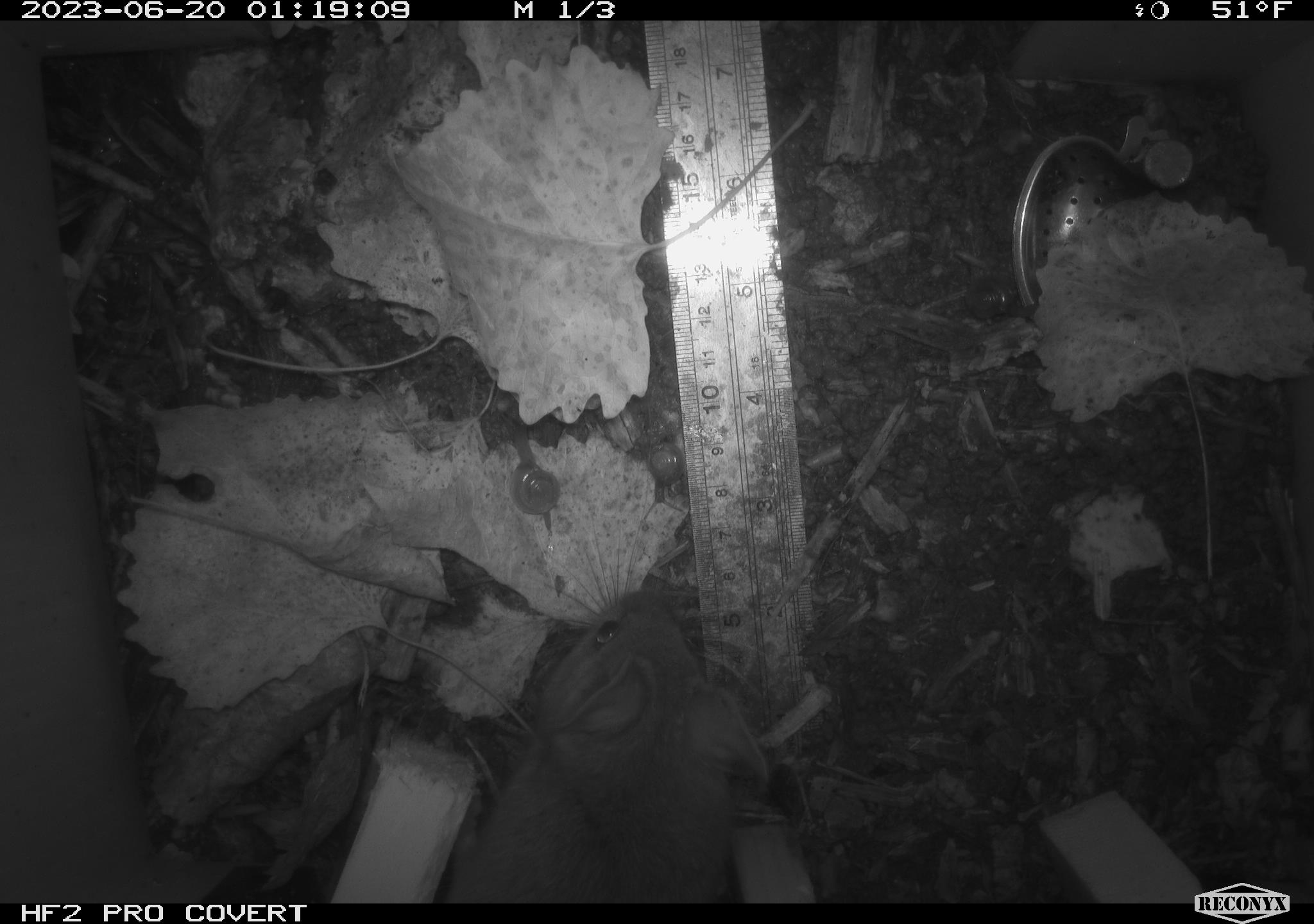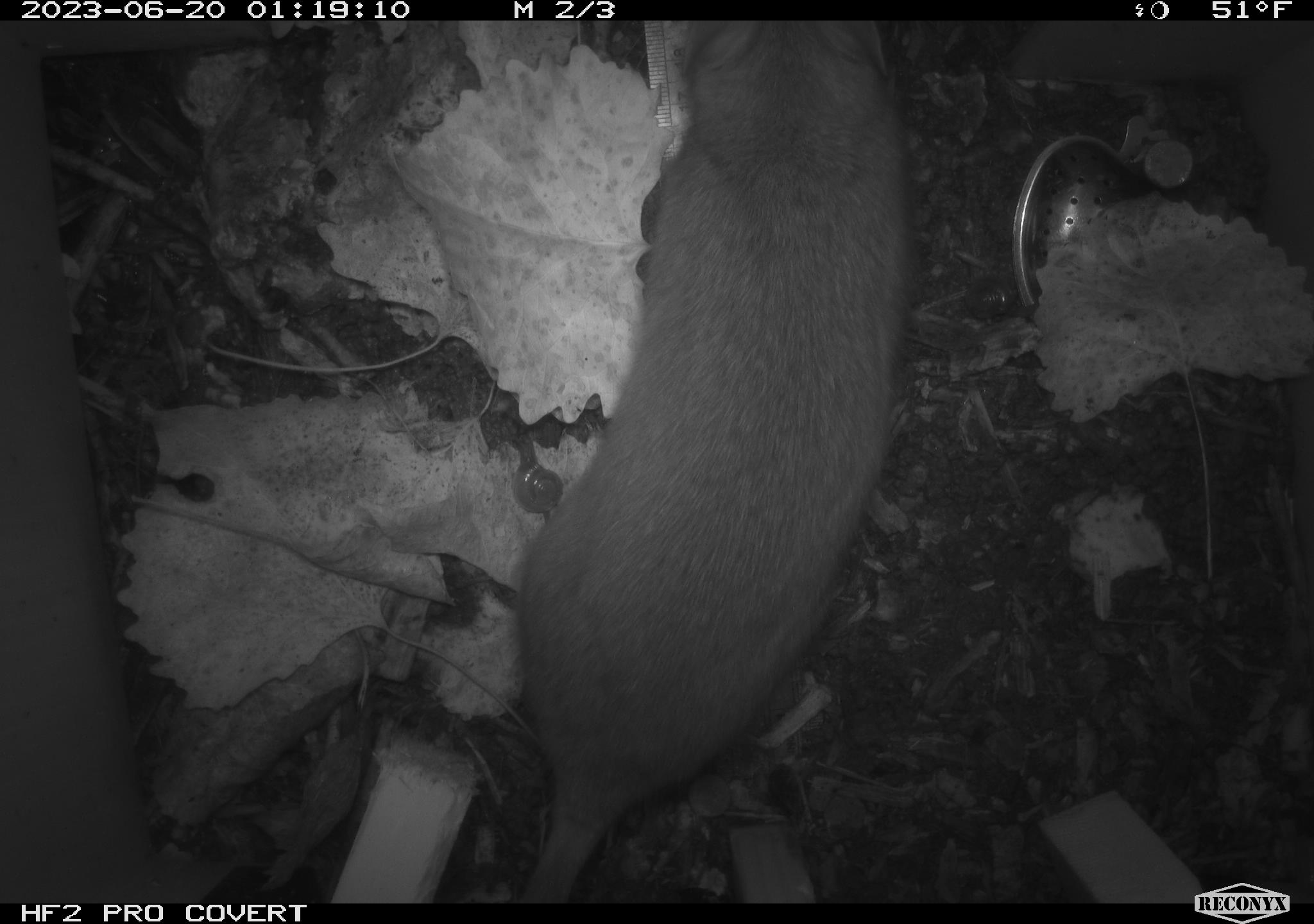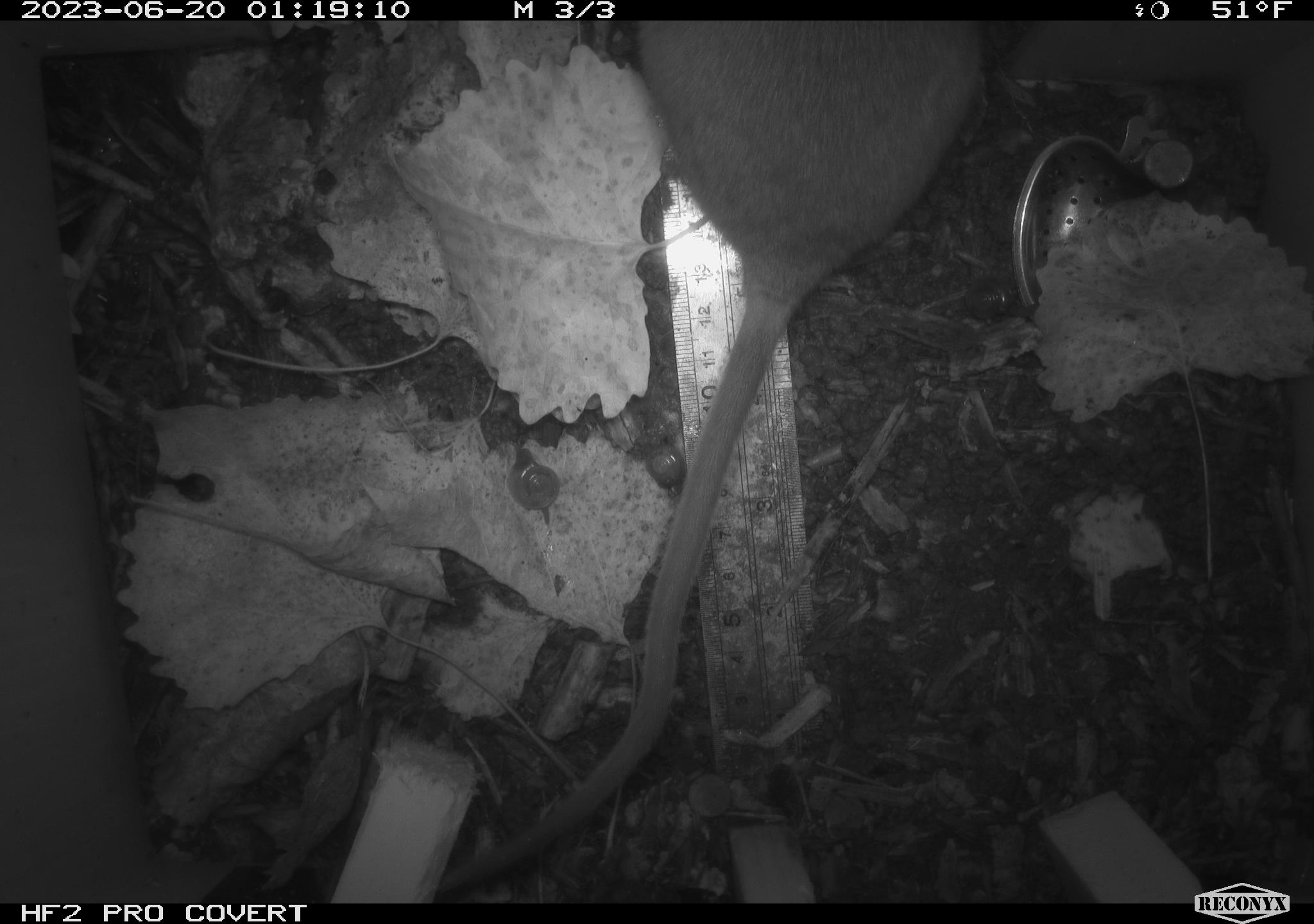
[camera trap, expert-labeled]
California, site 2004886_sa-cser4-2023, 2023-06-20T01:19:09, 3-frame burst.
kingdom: Animalia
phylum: Chordata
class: Mammalia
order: Rodentia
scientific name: Rodentia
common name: woodrat or rat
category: woodrat or rat species